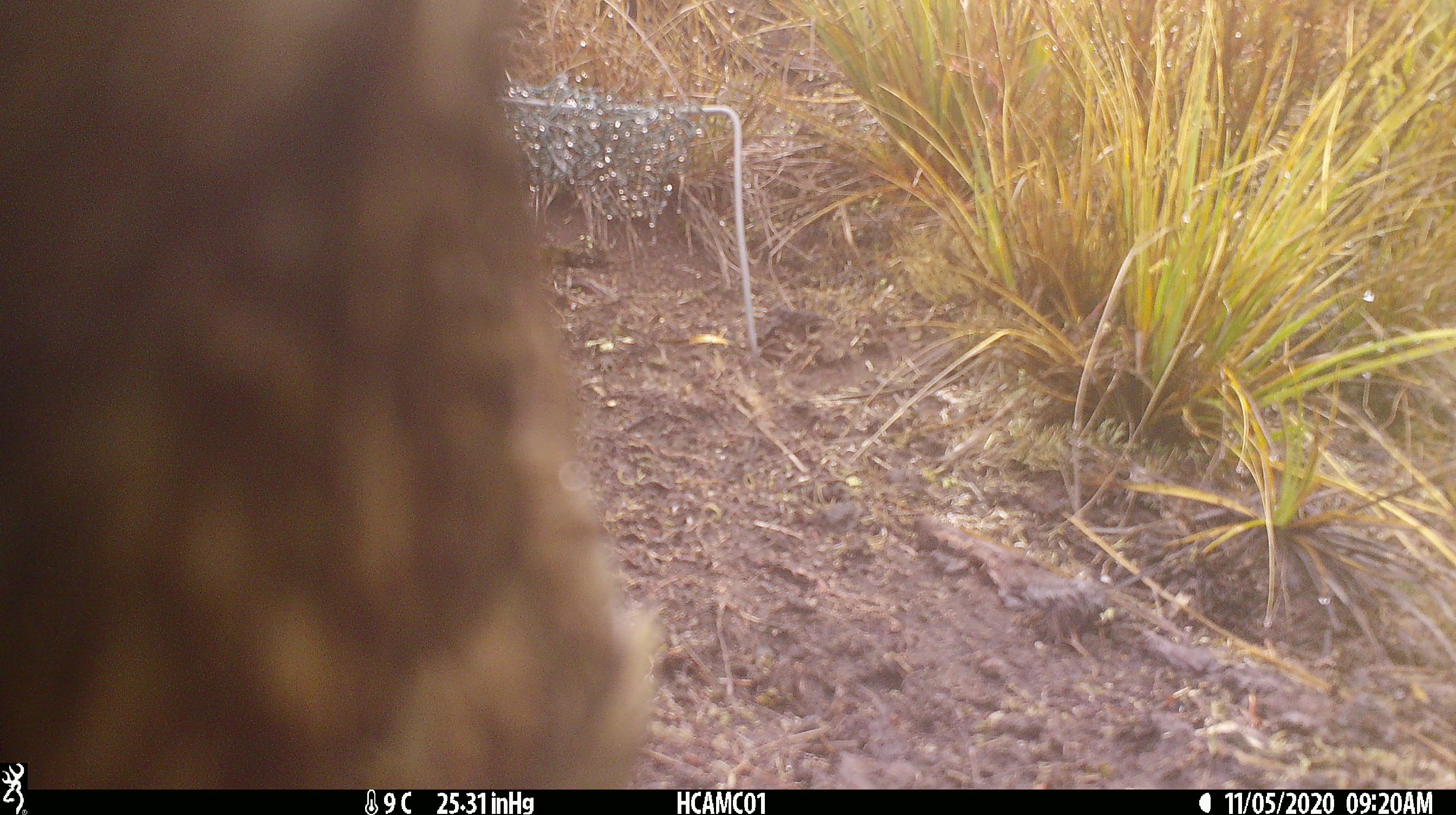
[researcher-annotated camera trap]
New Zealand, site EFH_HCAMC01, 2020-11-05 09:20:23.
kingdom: Animalia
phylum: Chordata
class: Aves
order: Psittaciformes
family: Strigopidae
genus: Nestor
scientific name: Nestor notabilis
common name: kea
Kea (Nestor notabilis).